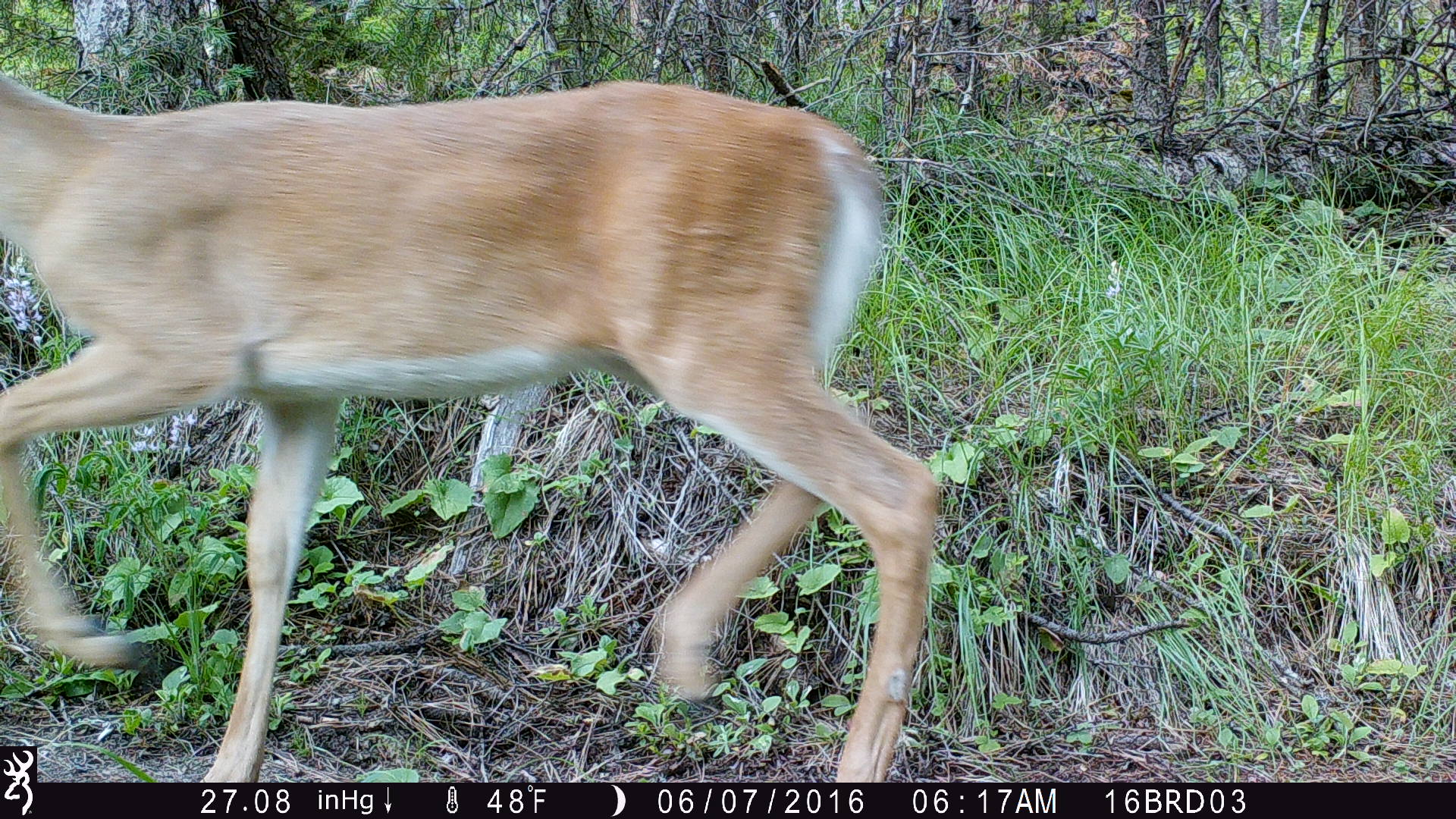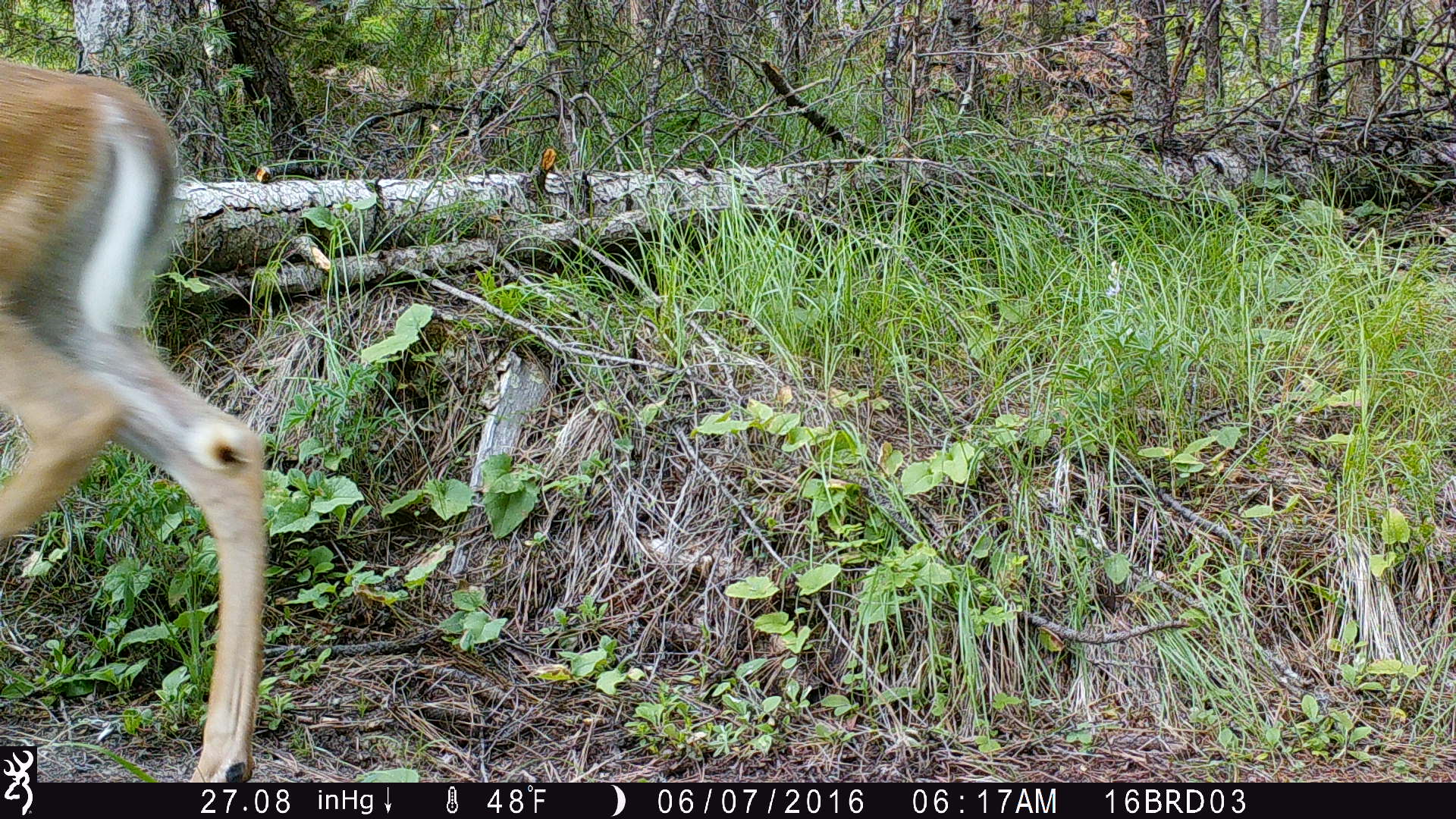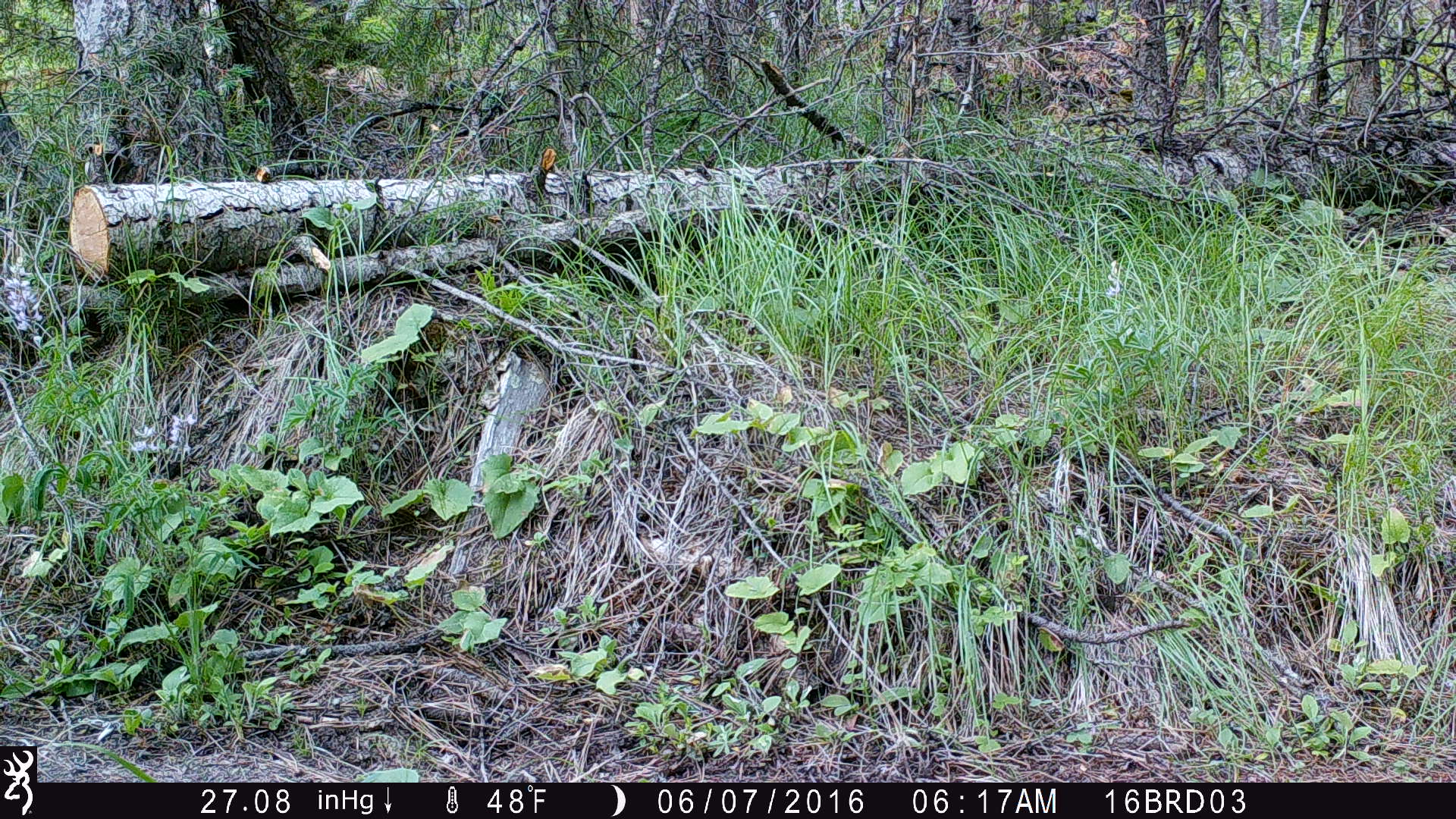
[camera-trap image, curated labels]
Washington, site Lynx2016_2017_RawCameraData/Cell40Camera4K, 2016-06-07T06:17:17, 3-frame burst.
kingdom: Animalia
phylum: Chordata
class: Mammalia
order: Artiodactyla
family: Cervidae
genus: Odocoileus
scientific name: Odocoileus virginianus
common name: white-tailed deer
Odocoileus virginianus (white-tailed deer). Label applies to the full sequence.